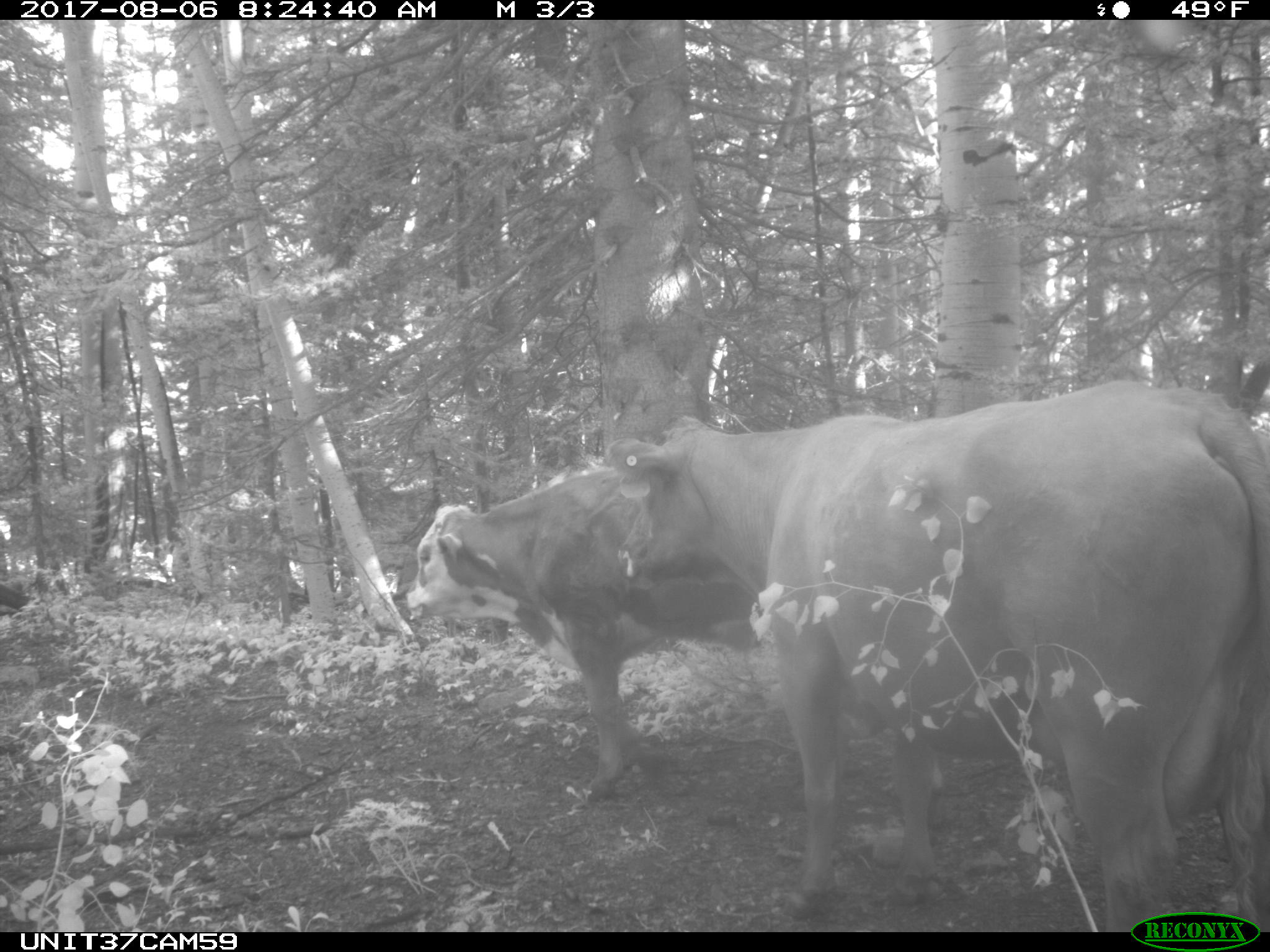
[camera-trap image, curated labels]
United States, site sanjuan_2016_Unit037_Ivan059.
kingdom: Animalia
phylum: Chordata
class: Mammalia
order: Artiodactyla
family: Bovidae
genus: Bos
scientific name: Bos taurus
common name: domestic cow